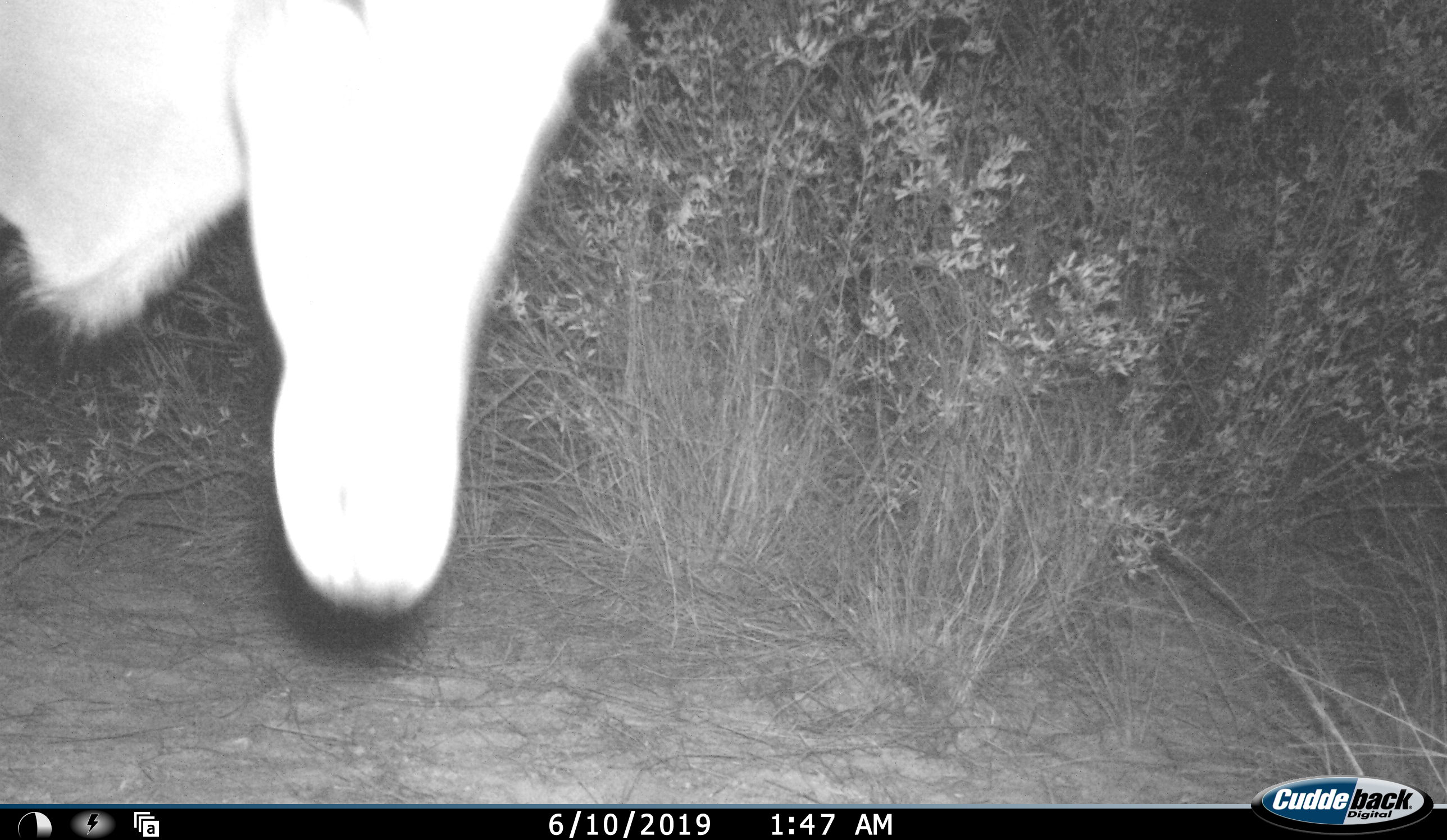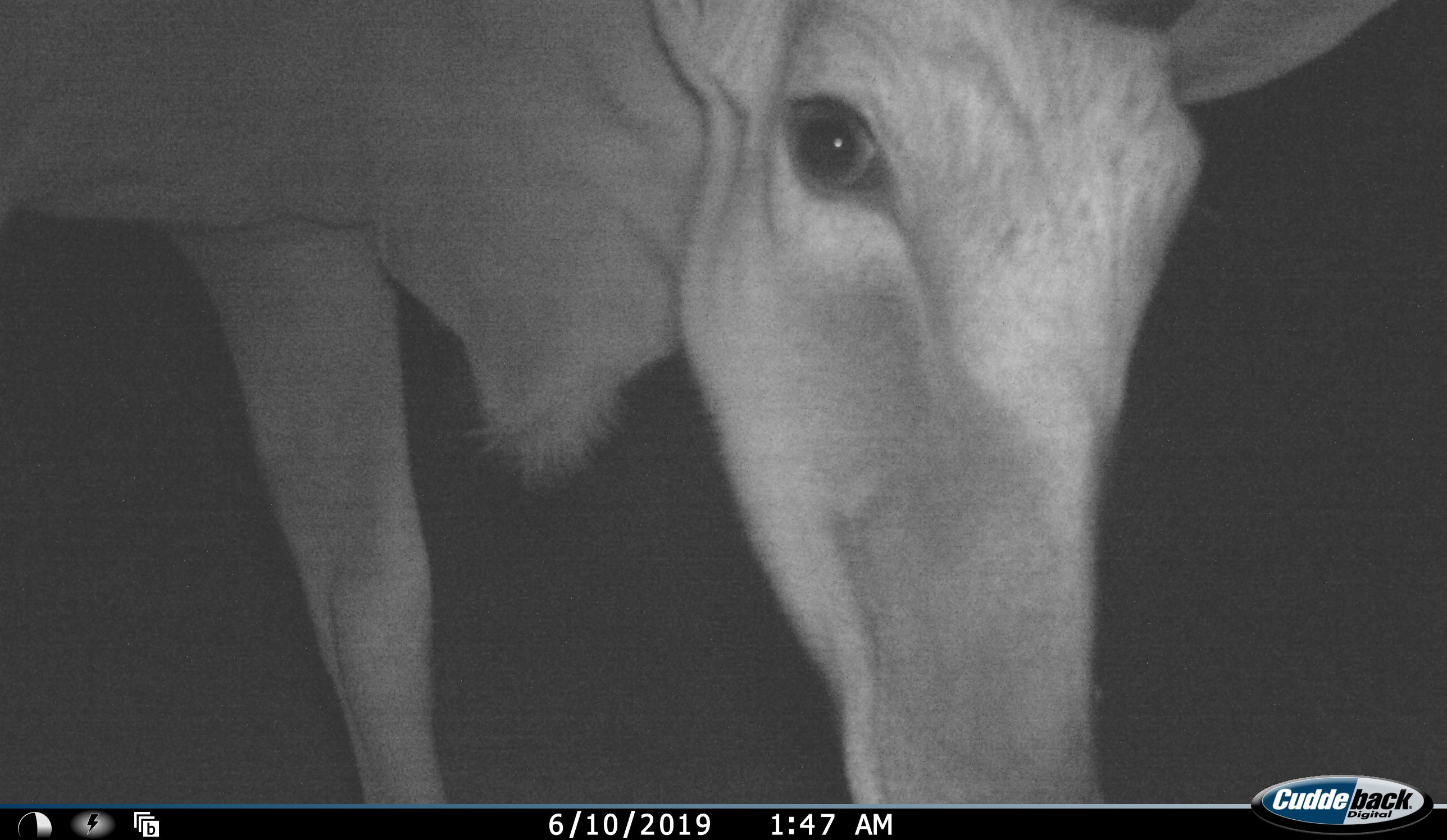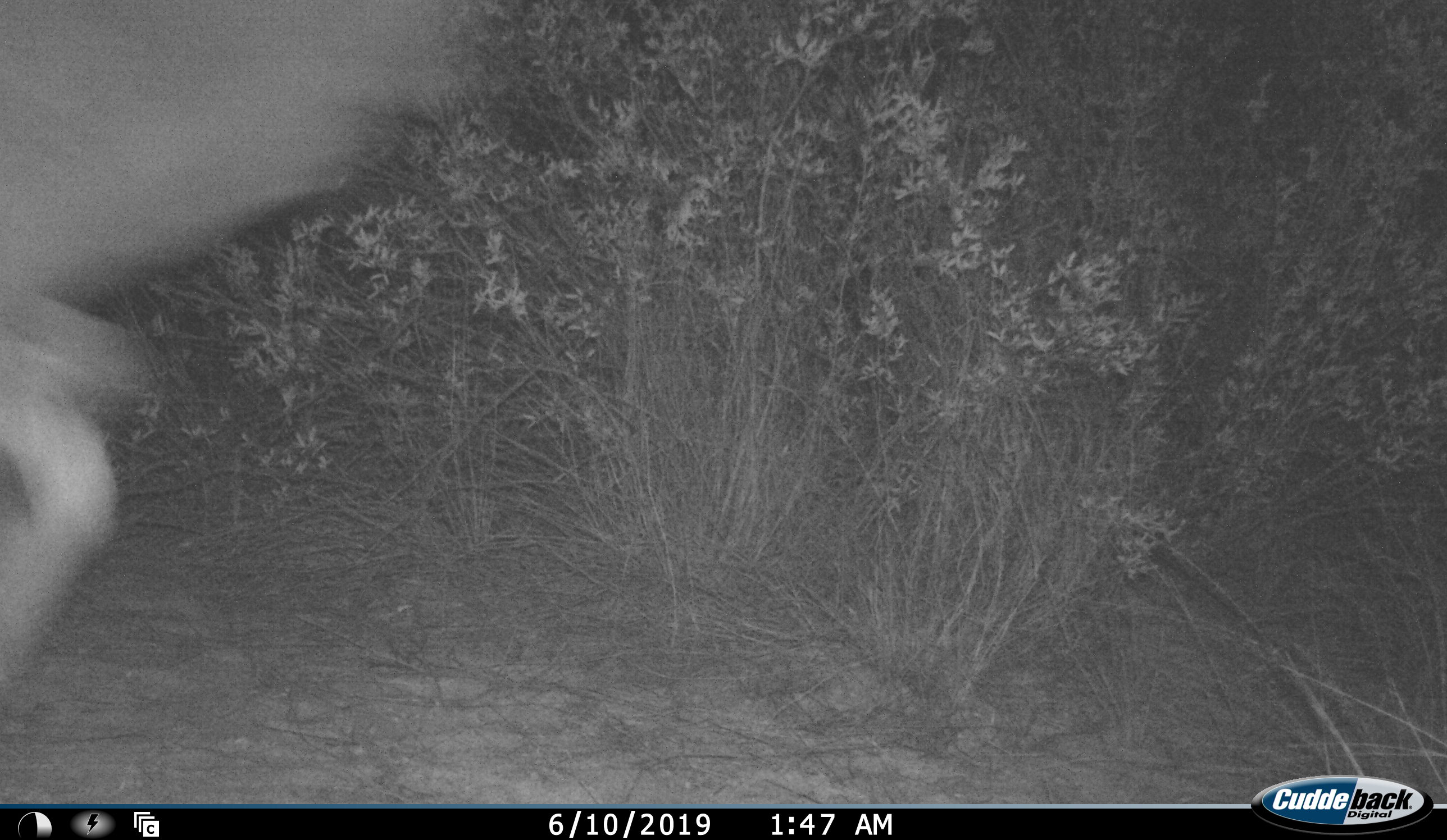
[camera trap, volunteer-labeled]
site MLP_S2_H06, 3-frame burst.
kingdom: Animalia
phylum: Chordata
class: Mammalia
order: Artiodactyla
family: Bovidae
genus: Tragelaphus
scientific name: Tragelaphus oryx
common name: eland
Eland (Tragelaphus oryx), count 1. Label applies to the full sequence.